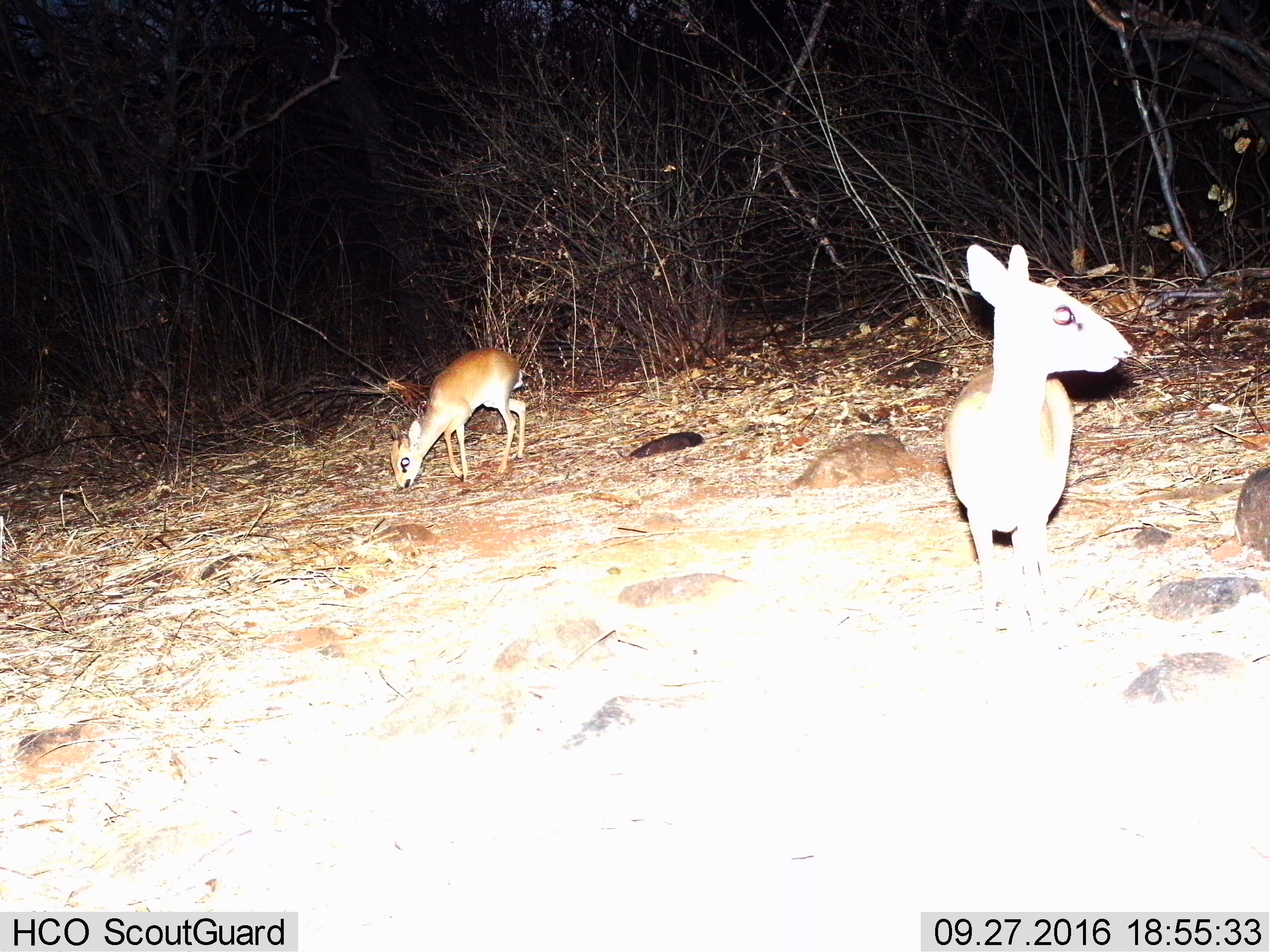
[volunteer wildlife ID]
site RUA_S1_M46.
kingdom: Animalia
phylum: Chordata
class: Mammalia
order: Artiodactyla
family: Bovidae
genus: Madoqua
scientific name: Madoqua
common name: dik-dik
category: dikdik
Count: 2.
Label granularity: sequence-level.